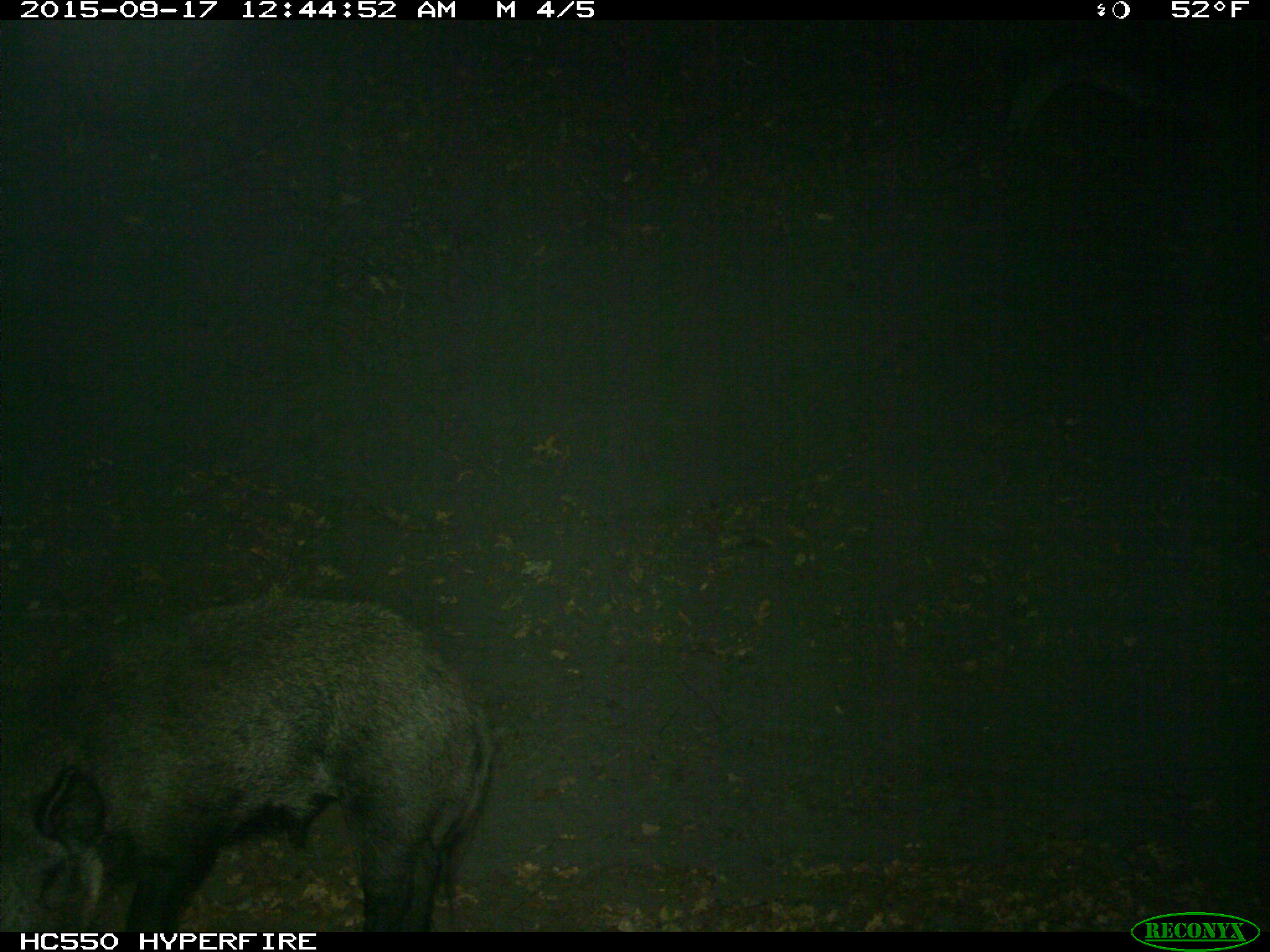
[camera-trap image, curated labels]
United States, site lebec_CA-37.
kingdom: Animalia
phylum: Chordata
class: Mammalia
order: Artiodactyla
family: Suidae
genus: Sus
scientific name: Sus scrofa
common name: wild boar